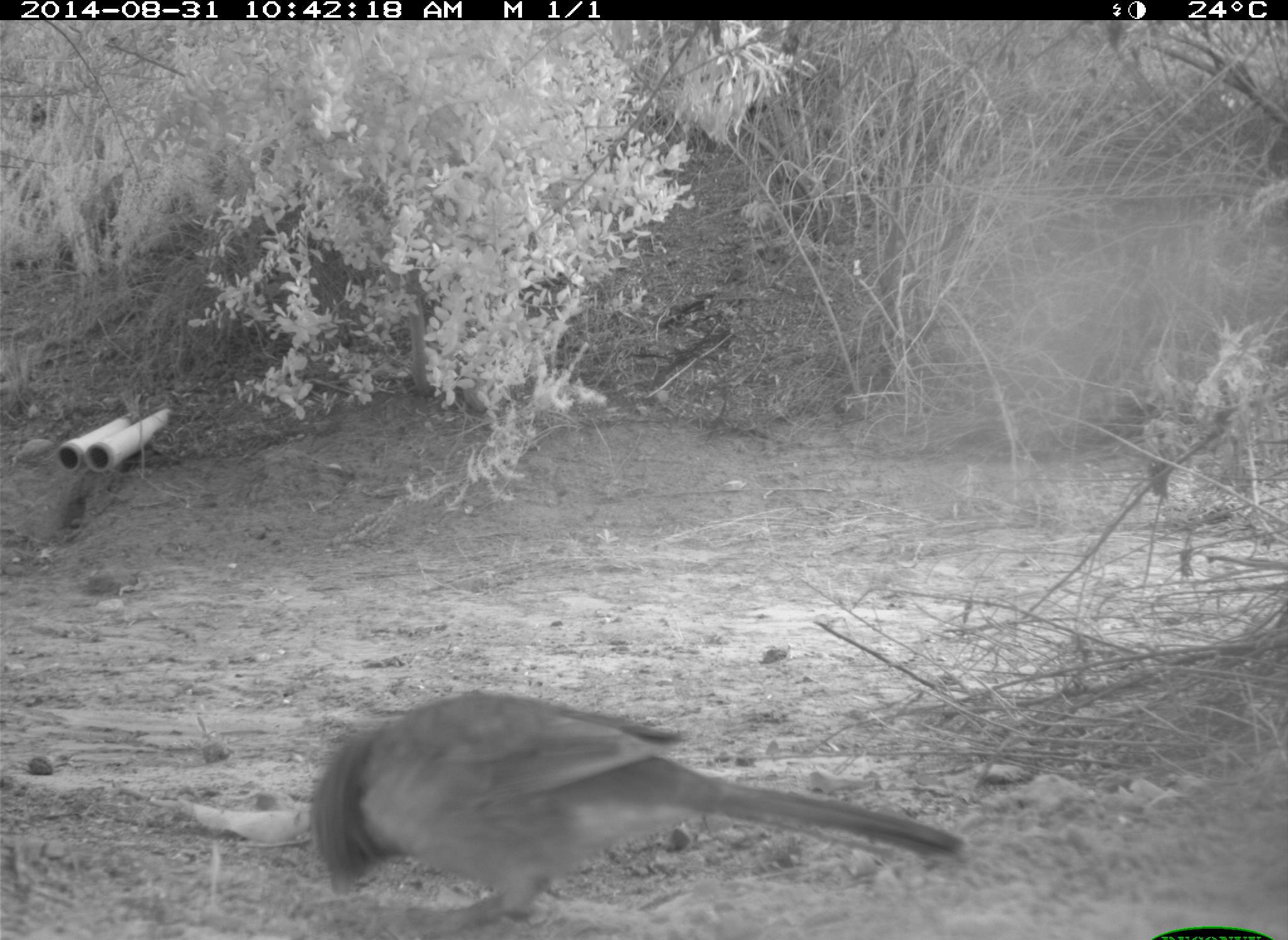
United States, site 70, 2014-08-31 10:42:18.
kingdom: Animalia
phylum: Chordata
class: Aves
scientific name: Aves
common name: bird